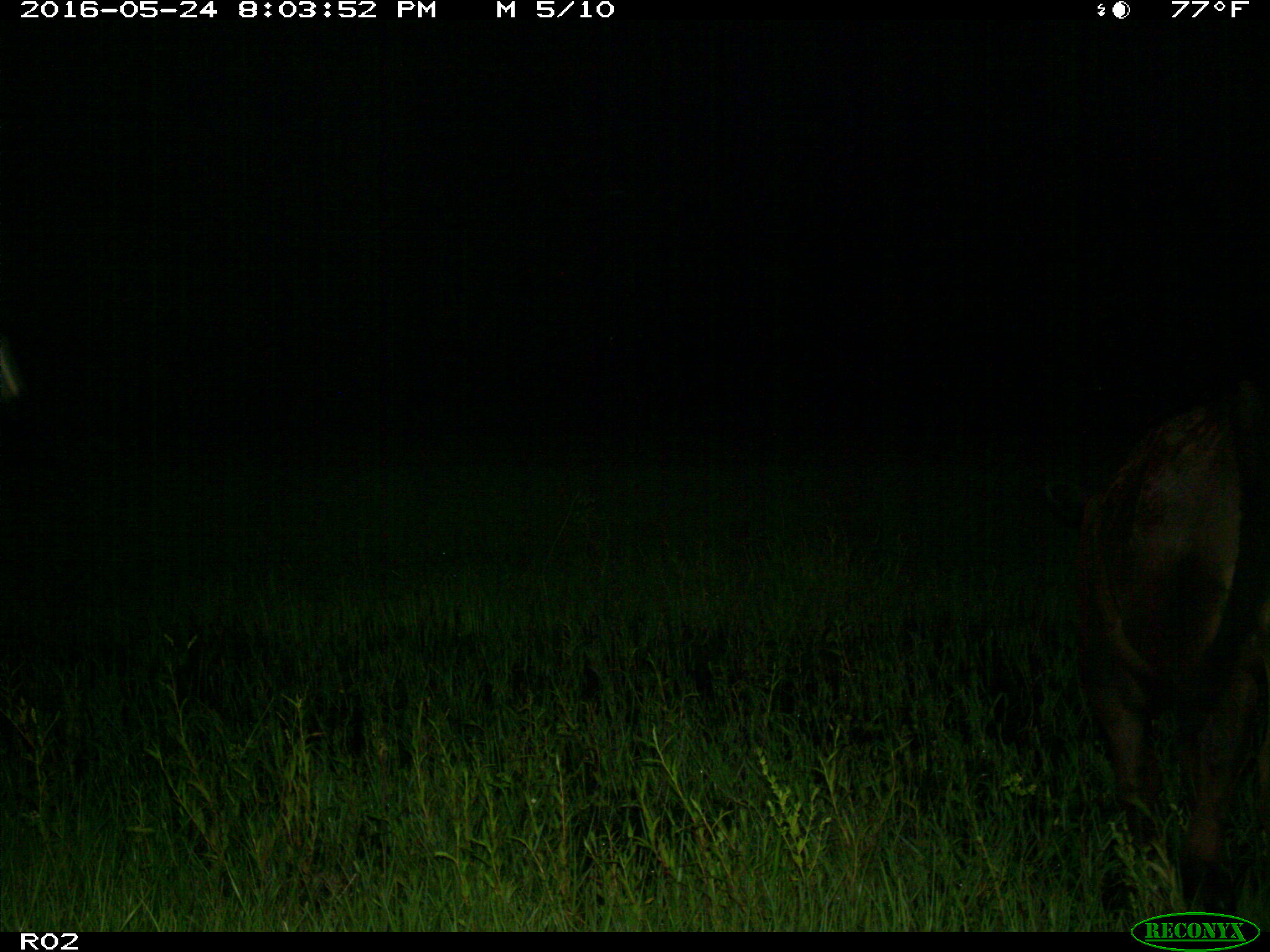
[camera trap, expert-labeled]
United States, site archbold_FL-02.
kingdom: Animalia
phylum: Chordata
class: Mammalia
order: Artiodactyla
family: Bovidae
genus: Bos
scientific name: Bos taurus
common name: domestic cow